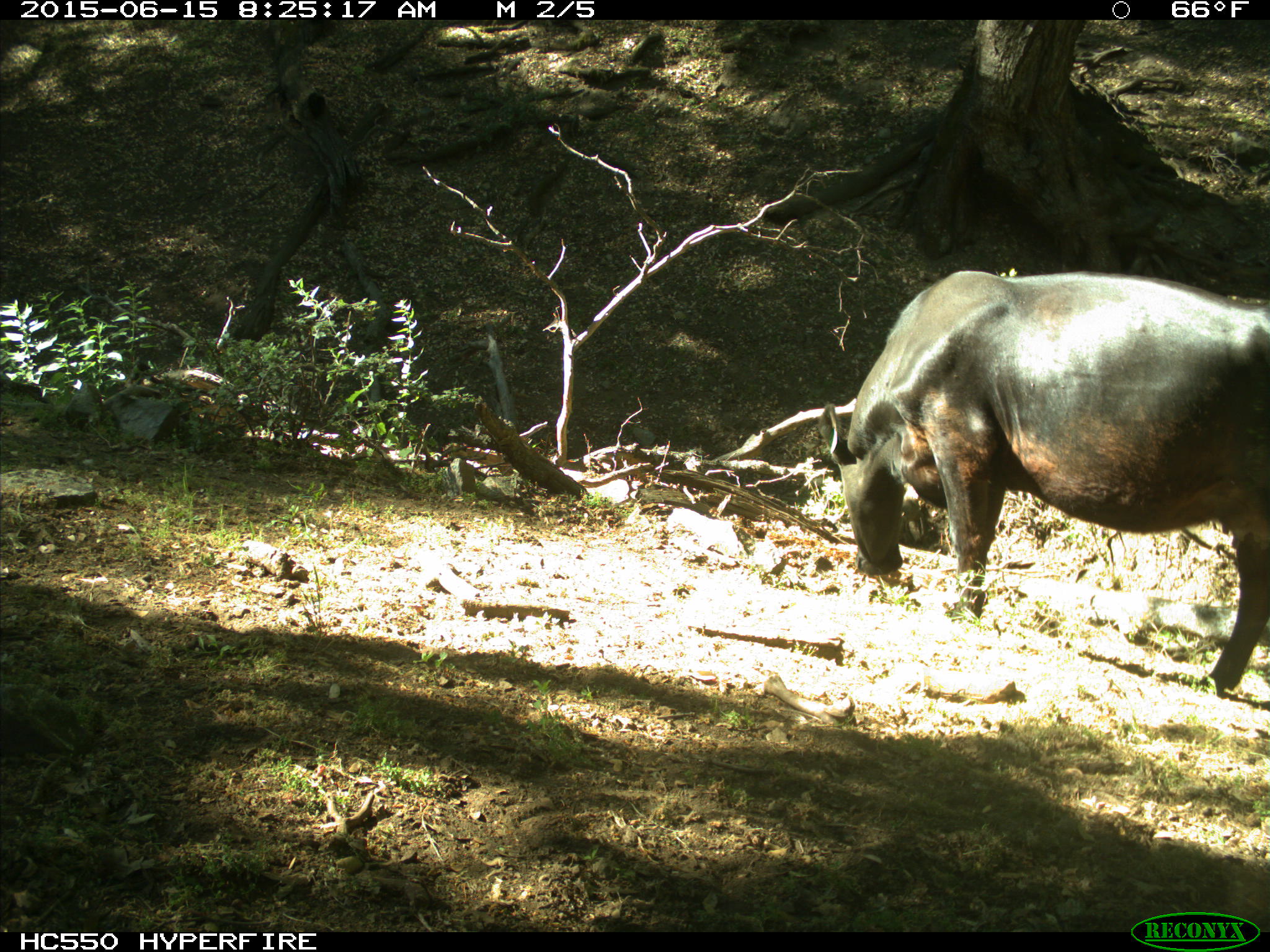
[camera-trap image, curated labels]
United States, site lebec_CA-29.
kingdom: Animalia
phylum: Chordata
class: Mammalia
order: Artiodactyla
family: Bovidae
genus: Bos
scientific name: Bos taurus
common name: domestic cow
Bos taurus (domestic cow).